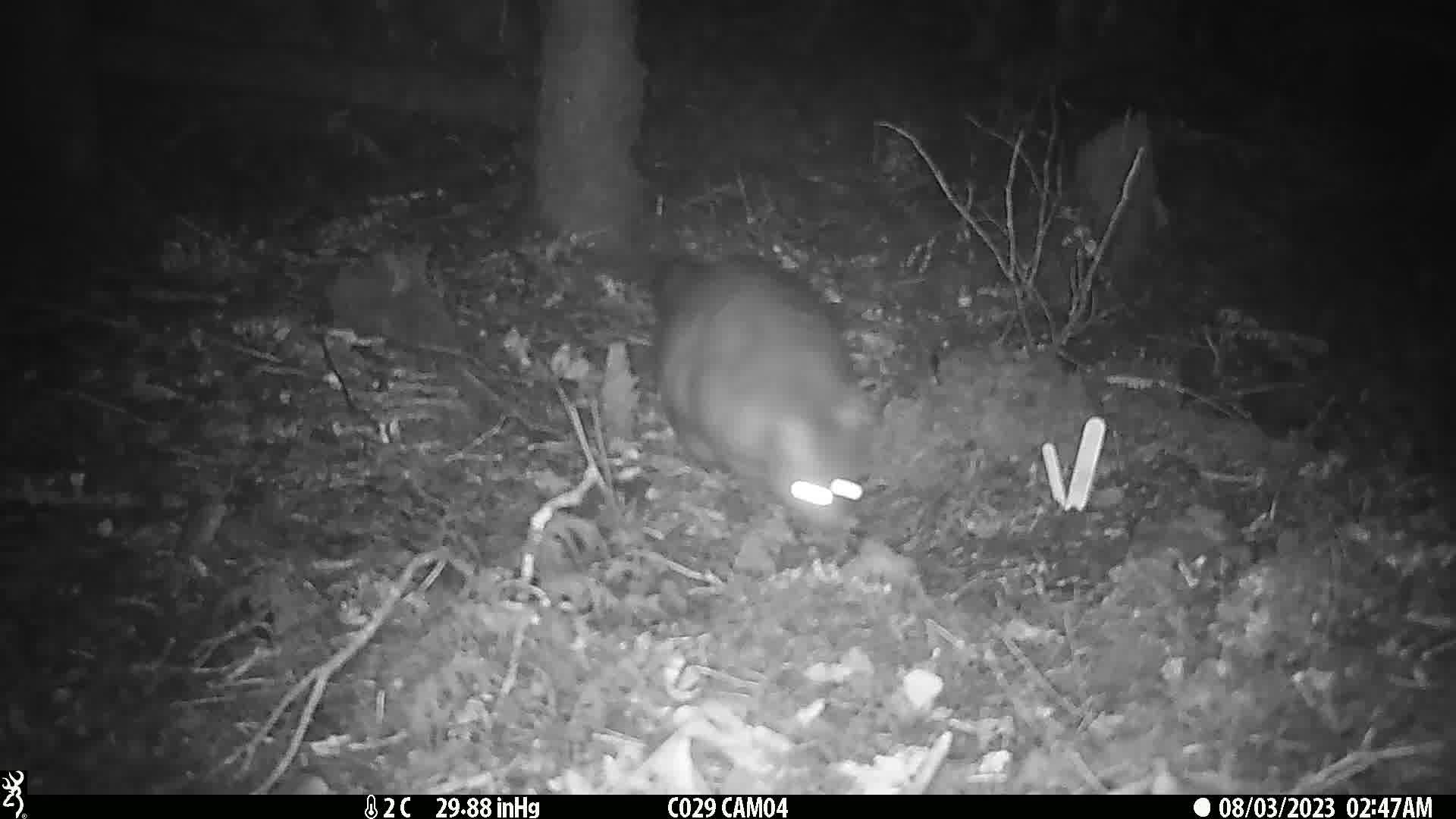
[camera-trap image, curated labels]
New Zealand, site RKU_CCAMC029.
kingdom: Animalia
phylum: Chordata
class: Mammalia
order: Diprotodontia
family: Phalangeridae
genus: Trichosurus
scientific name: Trichosurus vulpecula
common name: common brushtail possum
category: possum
Possum (common brushtail possum) (Trichosurus vulpecula).